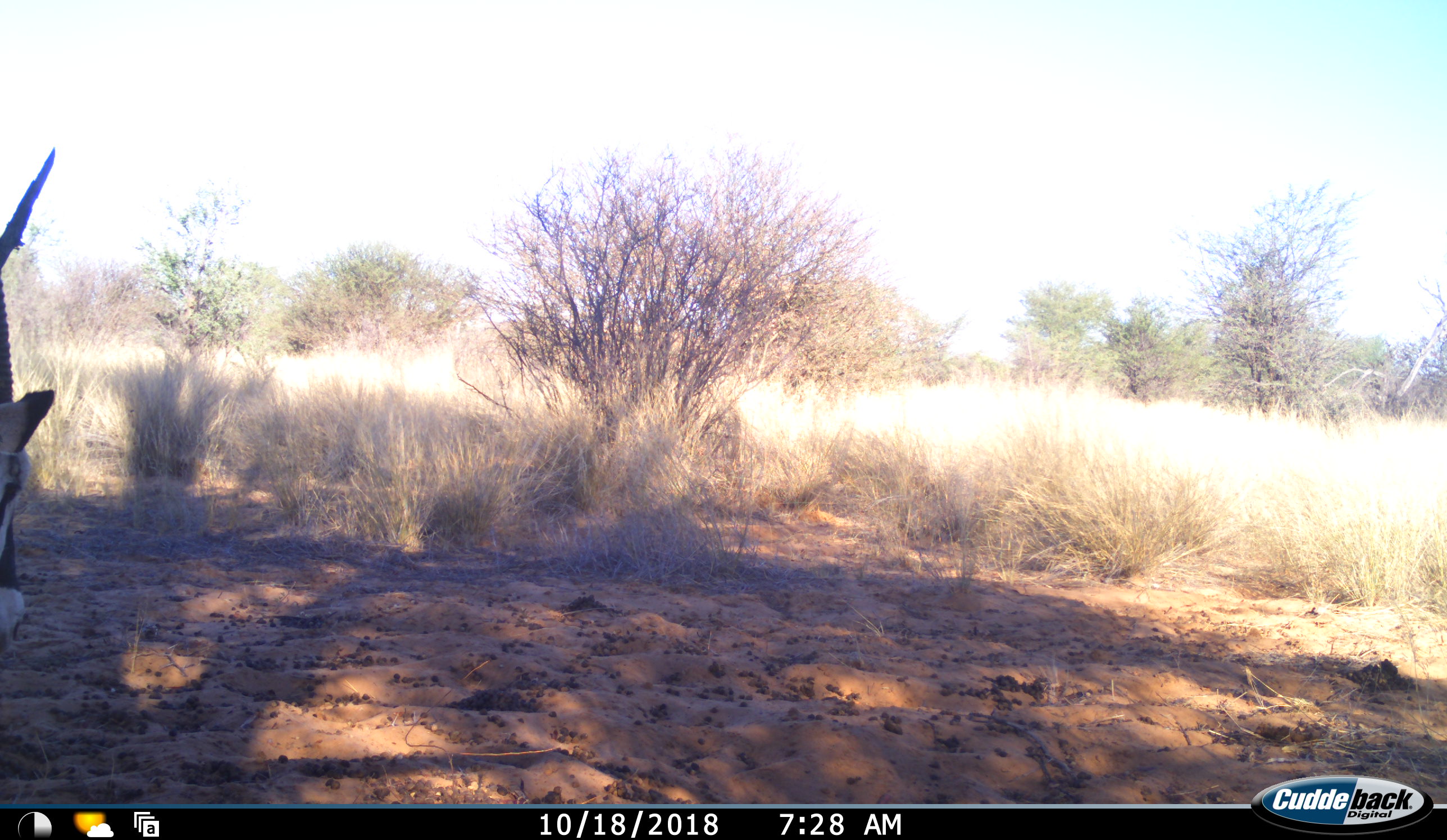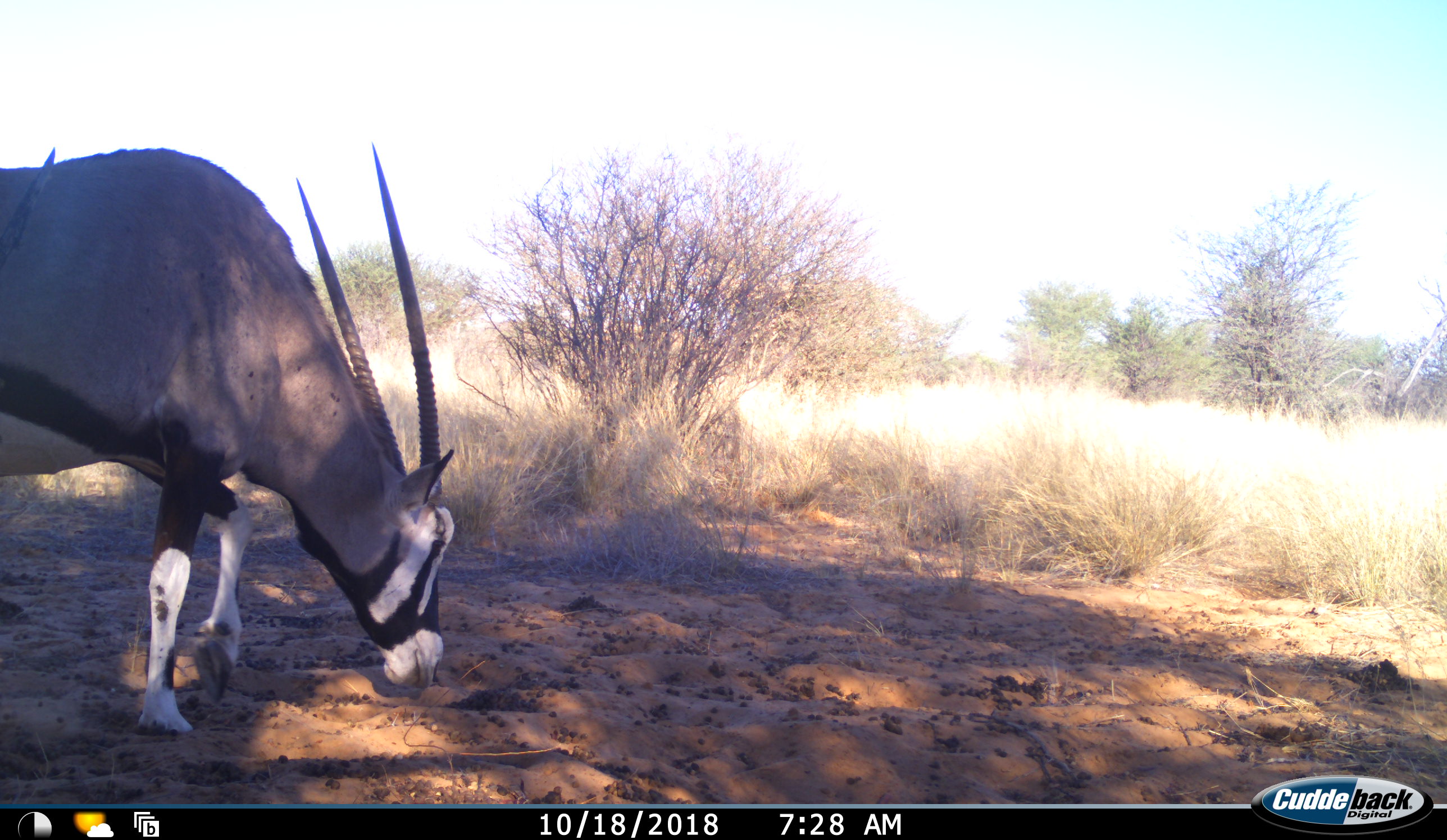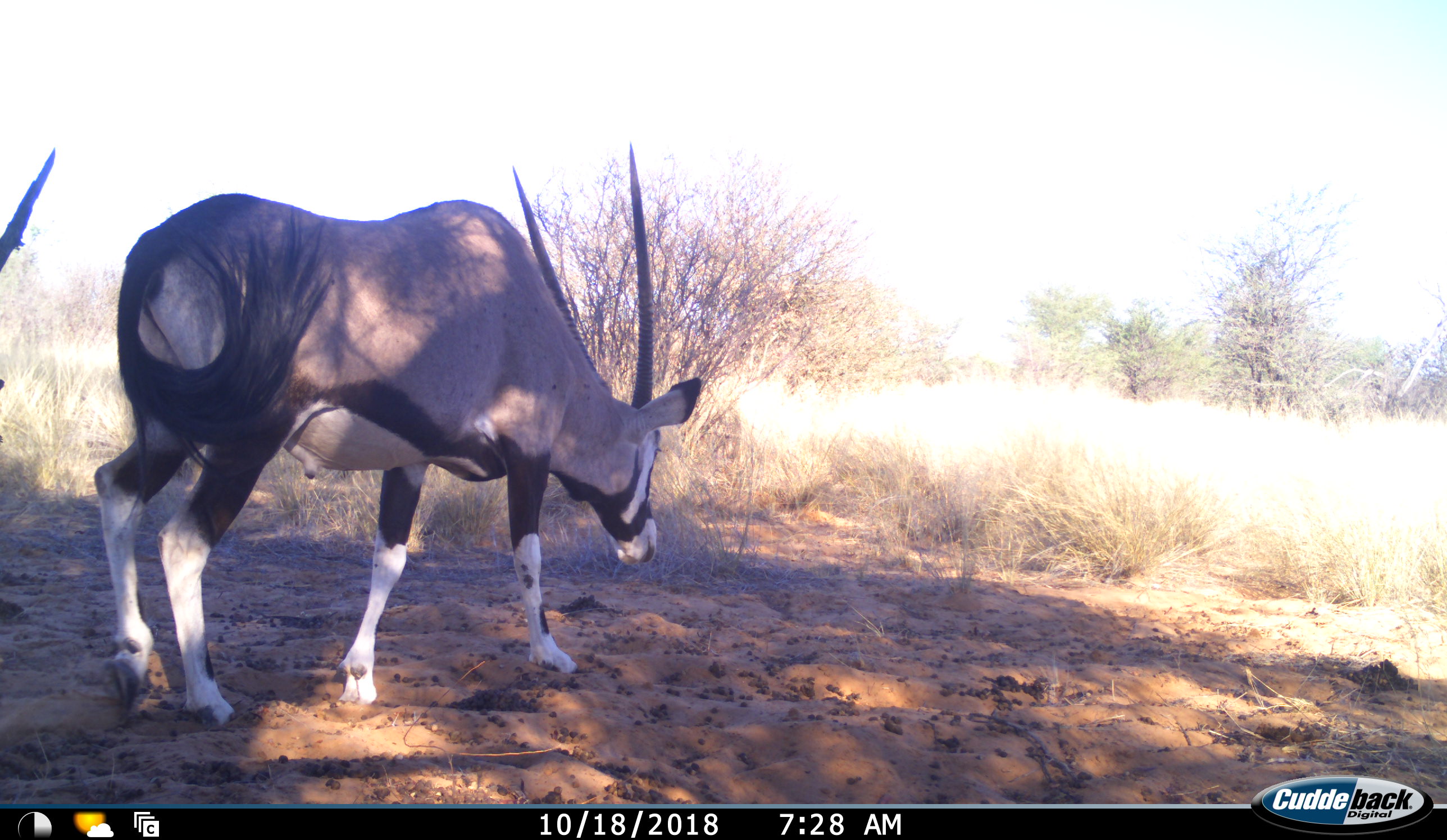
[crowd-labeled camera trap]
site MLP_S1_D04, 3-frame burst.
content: unidentified animal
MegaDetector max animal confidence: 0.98